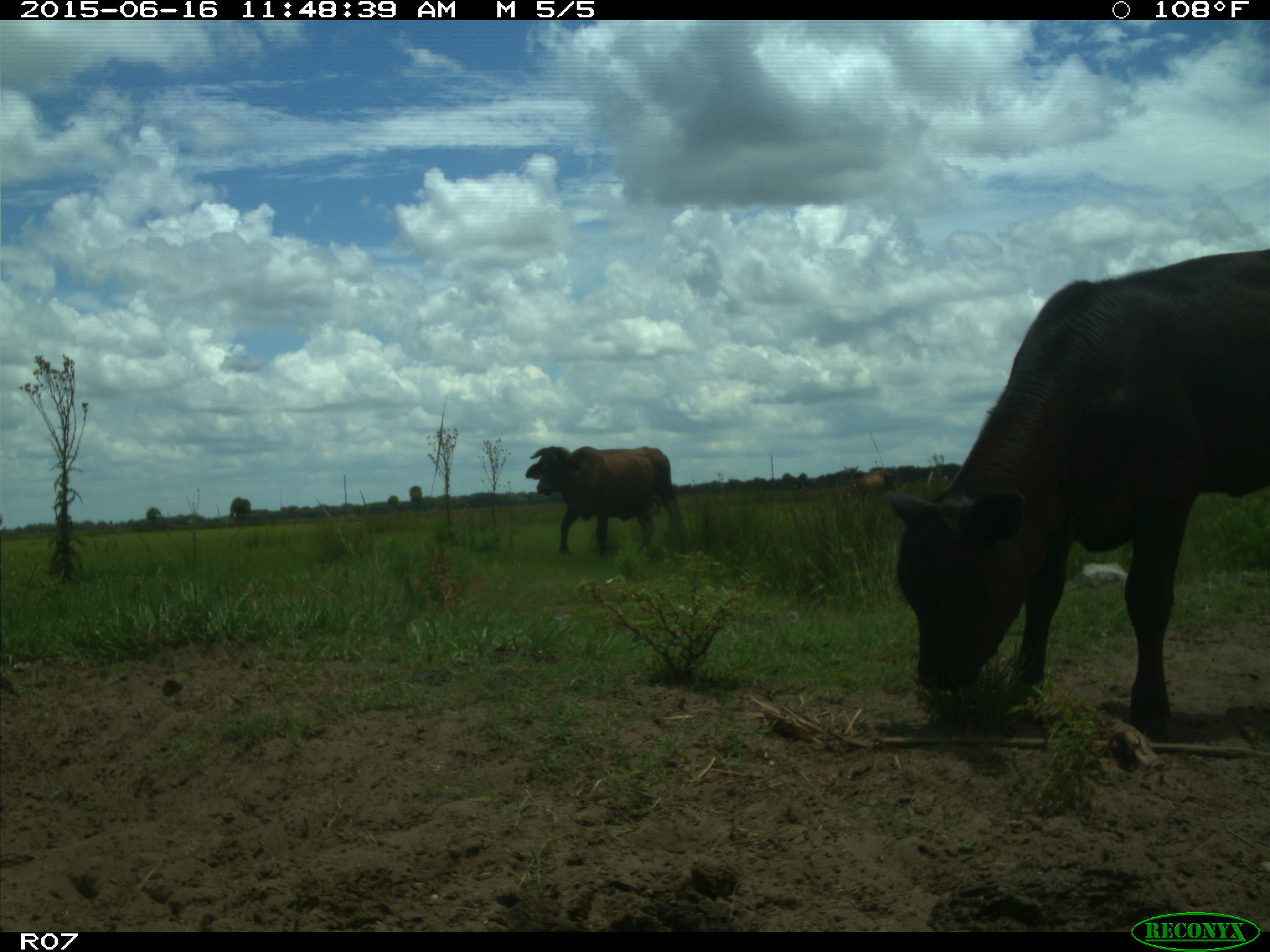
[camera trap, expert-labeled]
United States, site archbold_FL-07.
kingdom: Animalia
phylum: Chordata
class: Mammalia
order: Artiodactyla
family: Bovidae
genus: Bos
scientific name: Bos taurus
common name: domestic cow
Bos taurus (domestic cow).